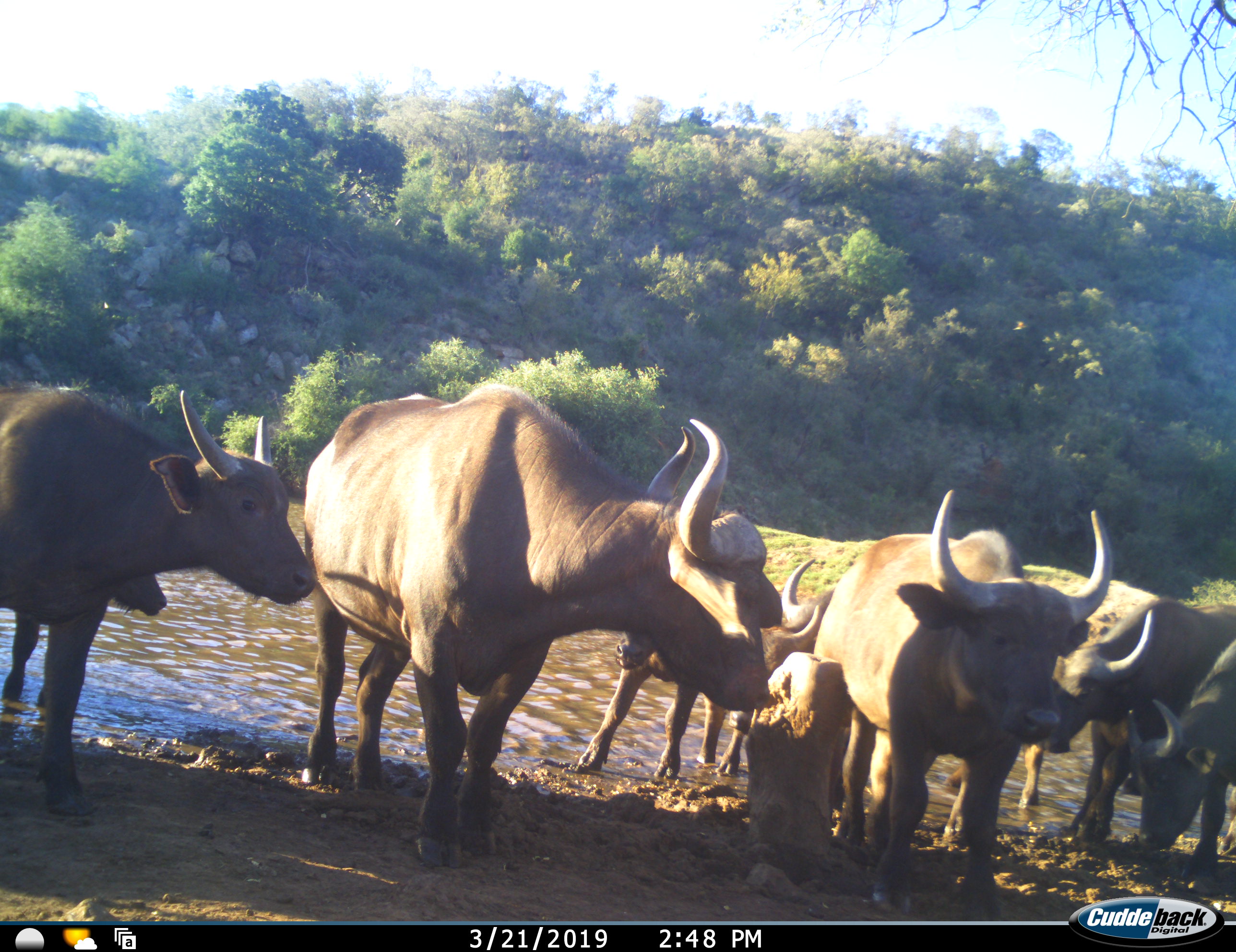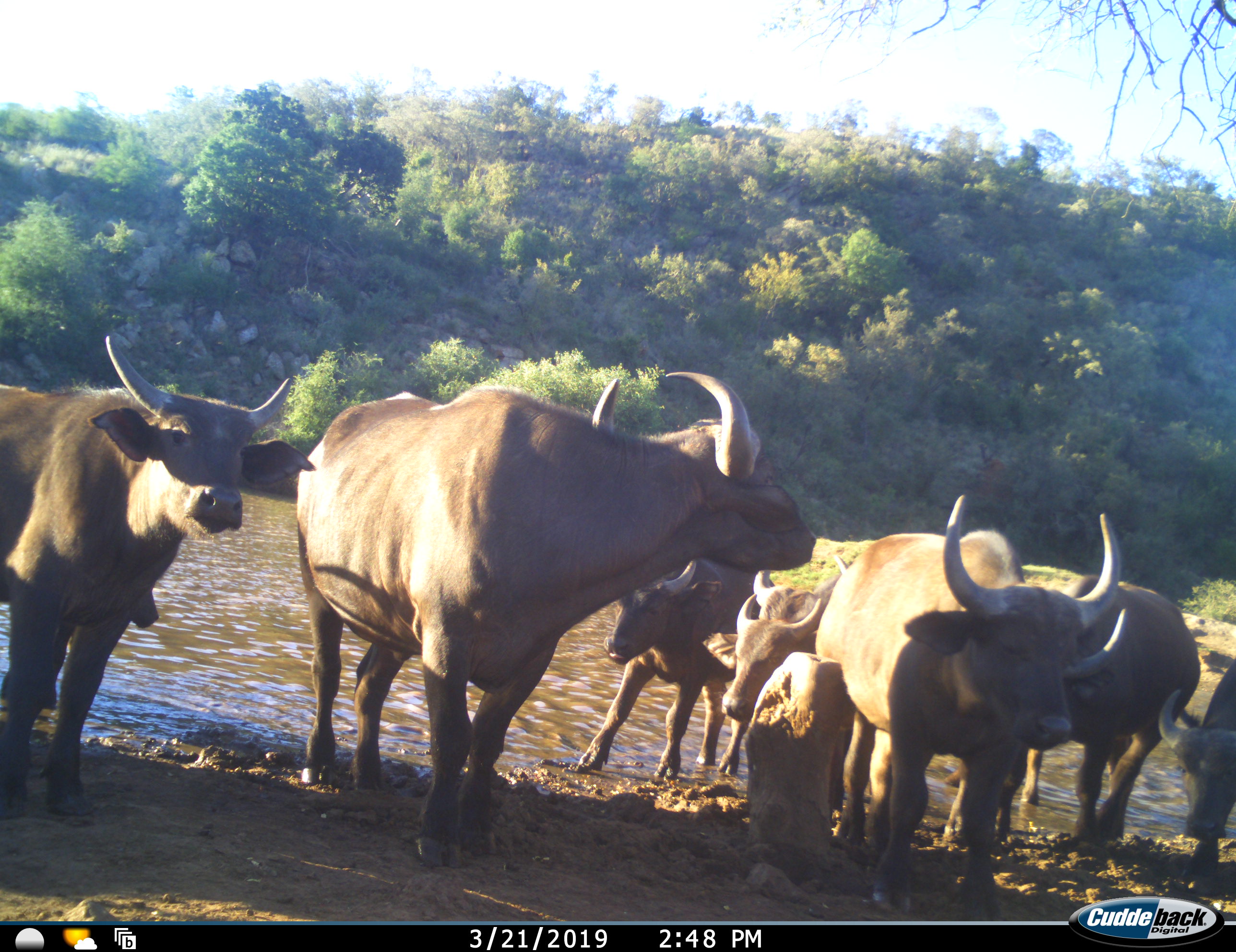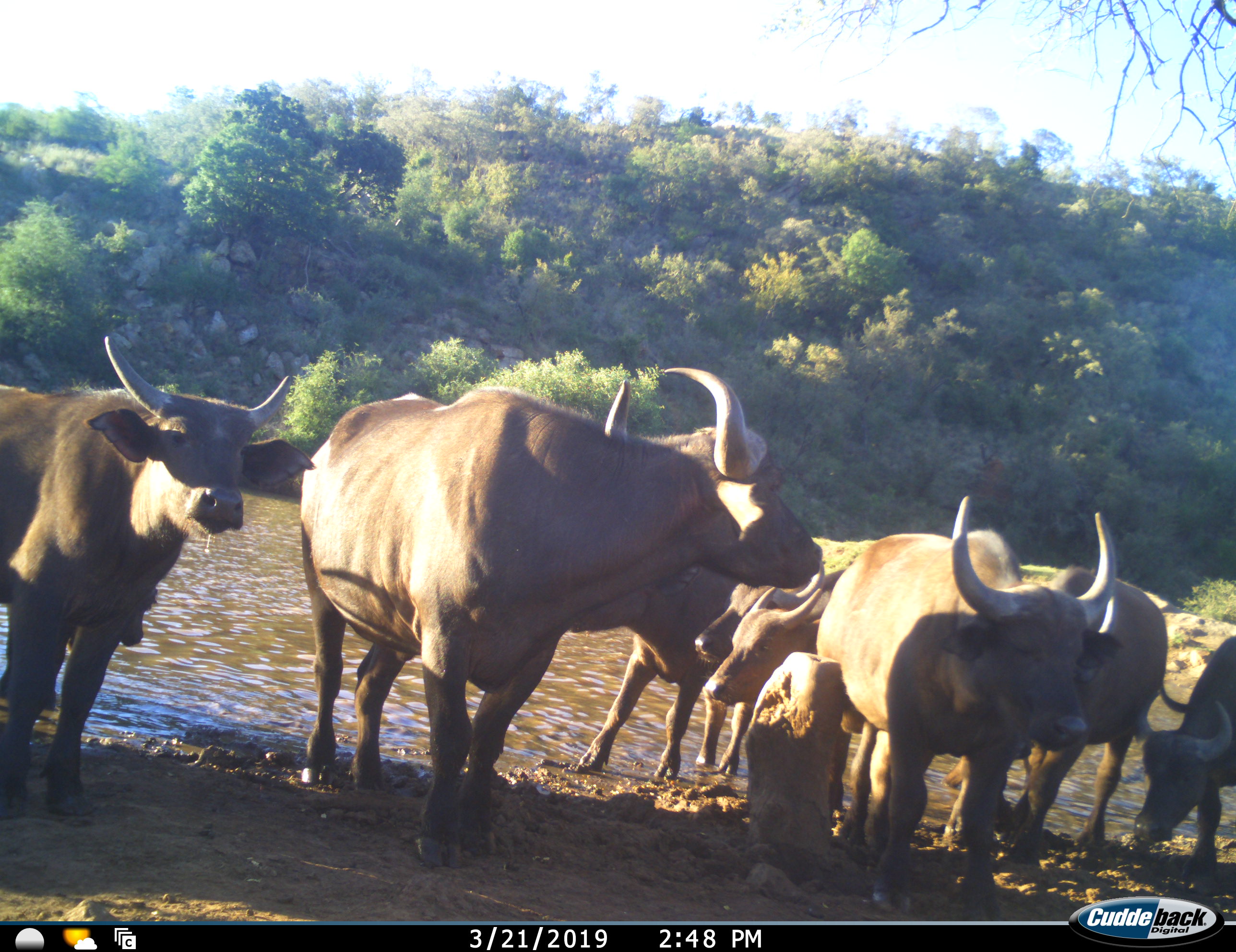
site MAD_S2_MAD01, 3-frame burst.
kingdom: Animalia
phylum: Chordata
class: Mammalia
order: Artiodactyla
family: Bovidae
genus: Syncerus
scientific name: Syncerus caffer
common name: african buffalo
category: buffalo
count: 8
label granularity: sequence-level